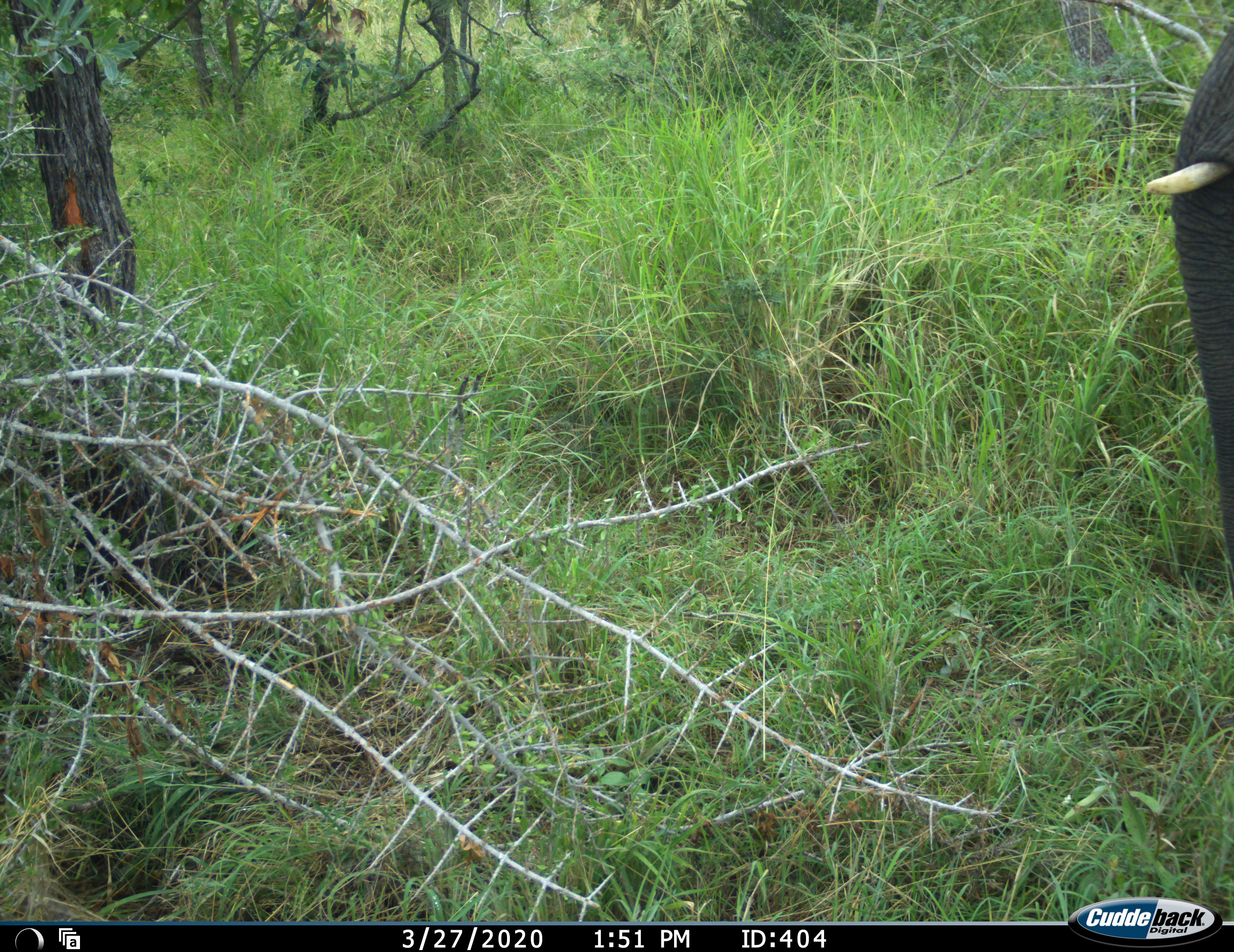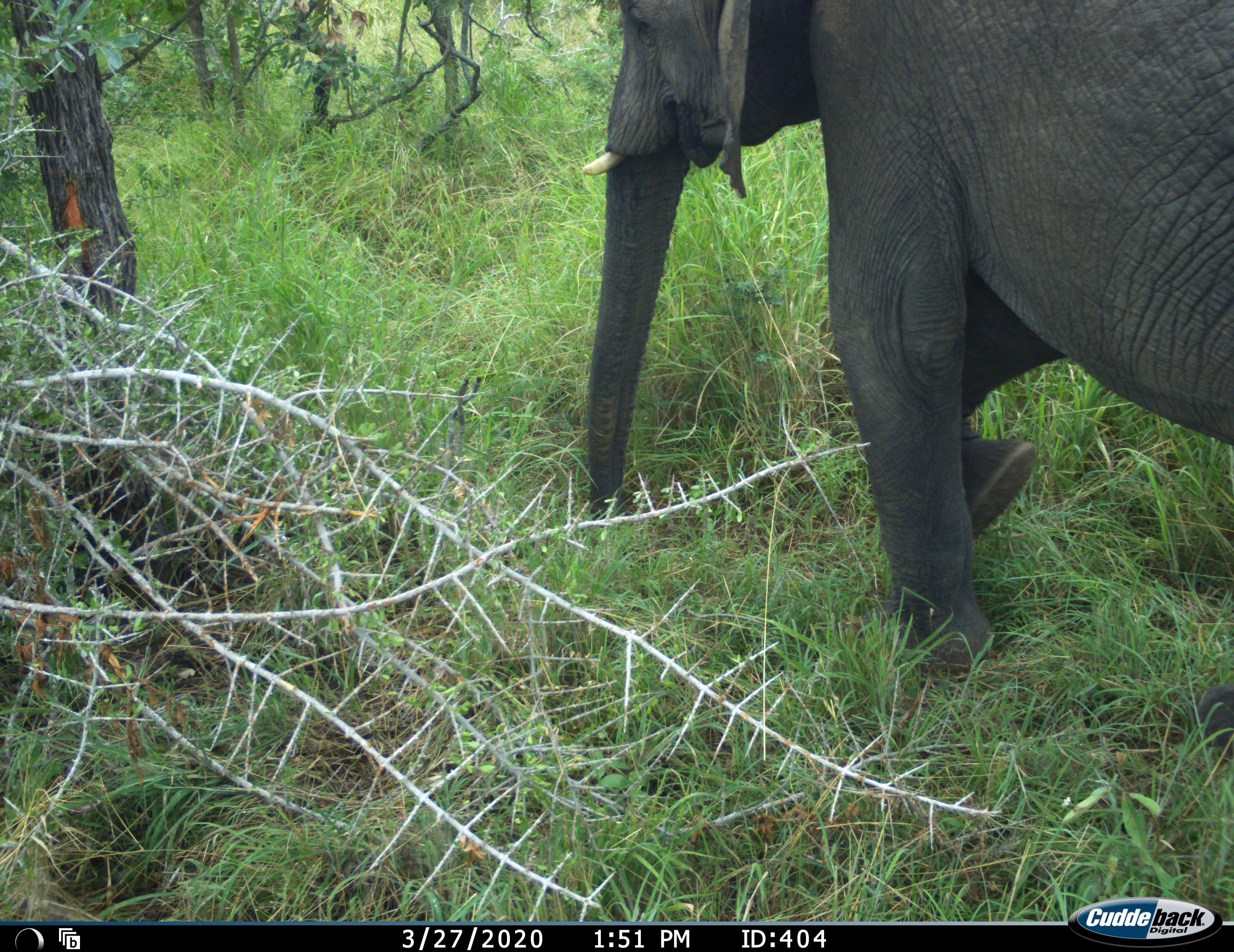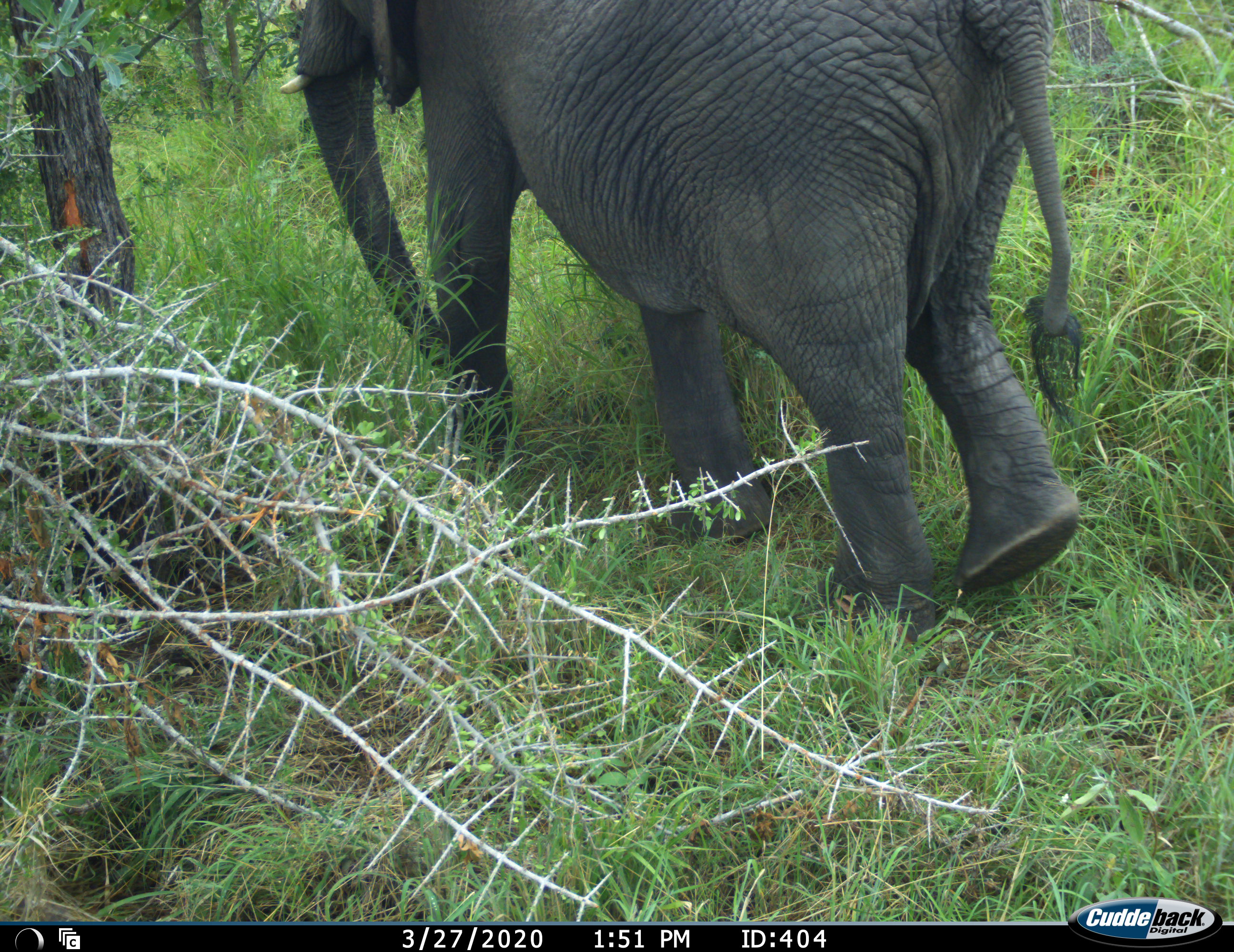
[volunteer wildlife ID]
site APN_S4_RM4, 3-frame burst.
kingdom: Animalia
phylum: Chordata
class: Mammalia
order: Proboscidea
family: Elephantidae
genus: Loxodonta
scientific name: Loxodonta africana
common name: african bush elephant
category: elephant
Elephant (african bush elephant) (Loxodonta africana), count 1. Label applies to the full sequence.